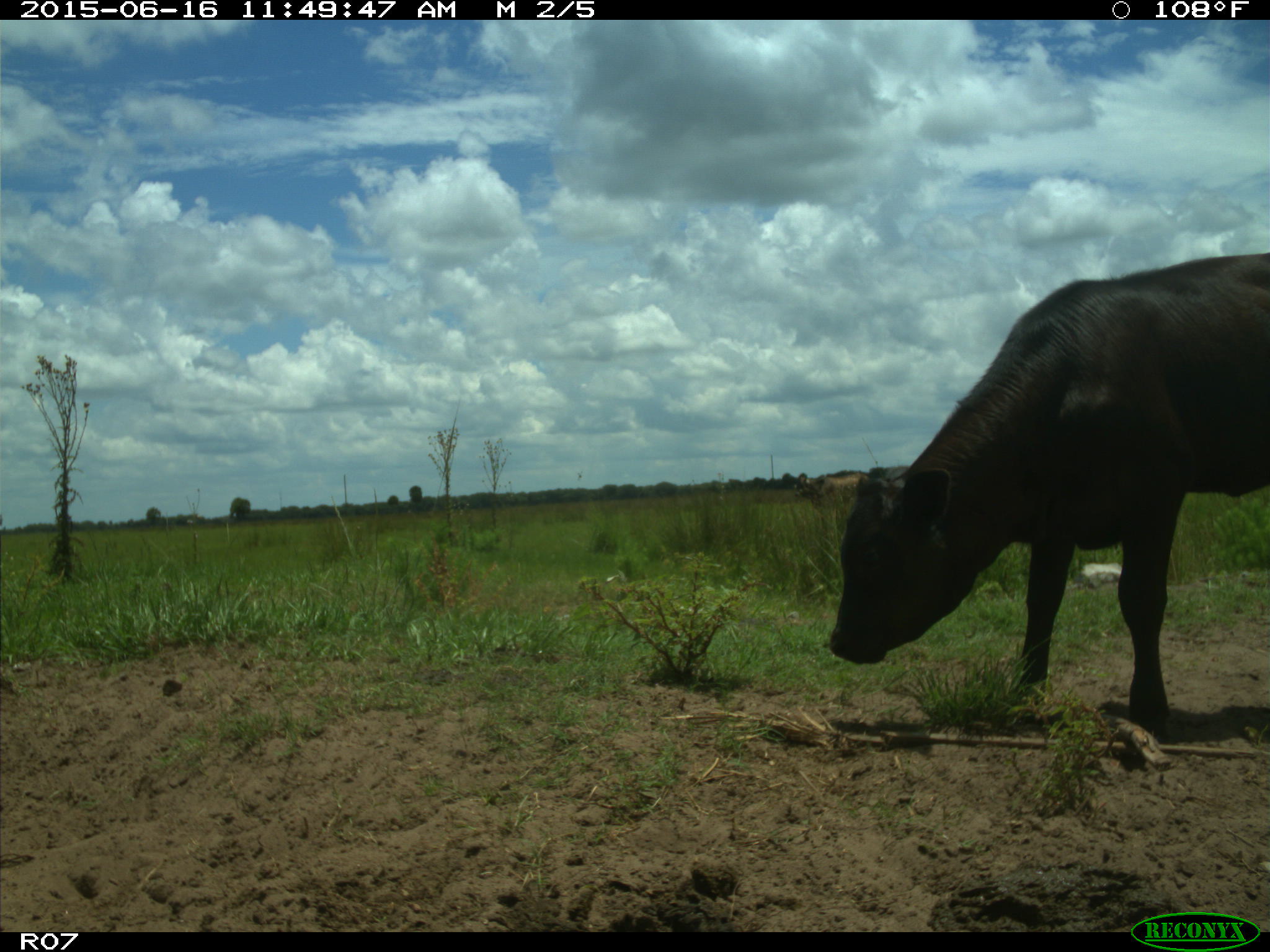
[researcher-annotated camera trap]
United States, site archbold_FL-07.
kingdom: Animalia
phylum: Chordata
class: Mammalia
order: Artiodactyla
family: Bovidae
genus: Bos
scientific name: Bos taurus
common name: domestic cow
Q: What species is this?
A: Bos taurus (domestic cow).